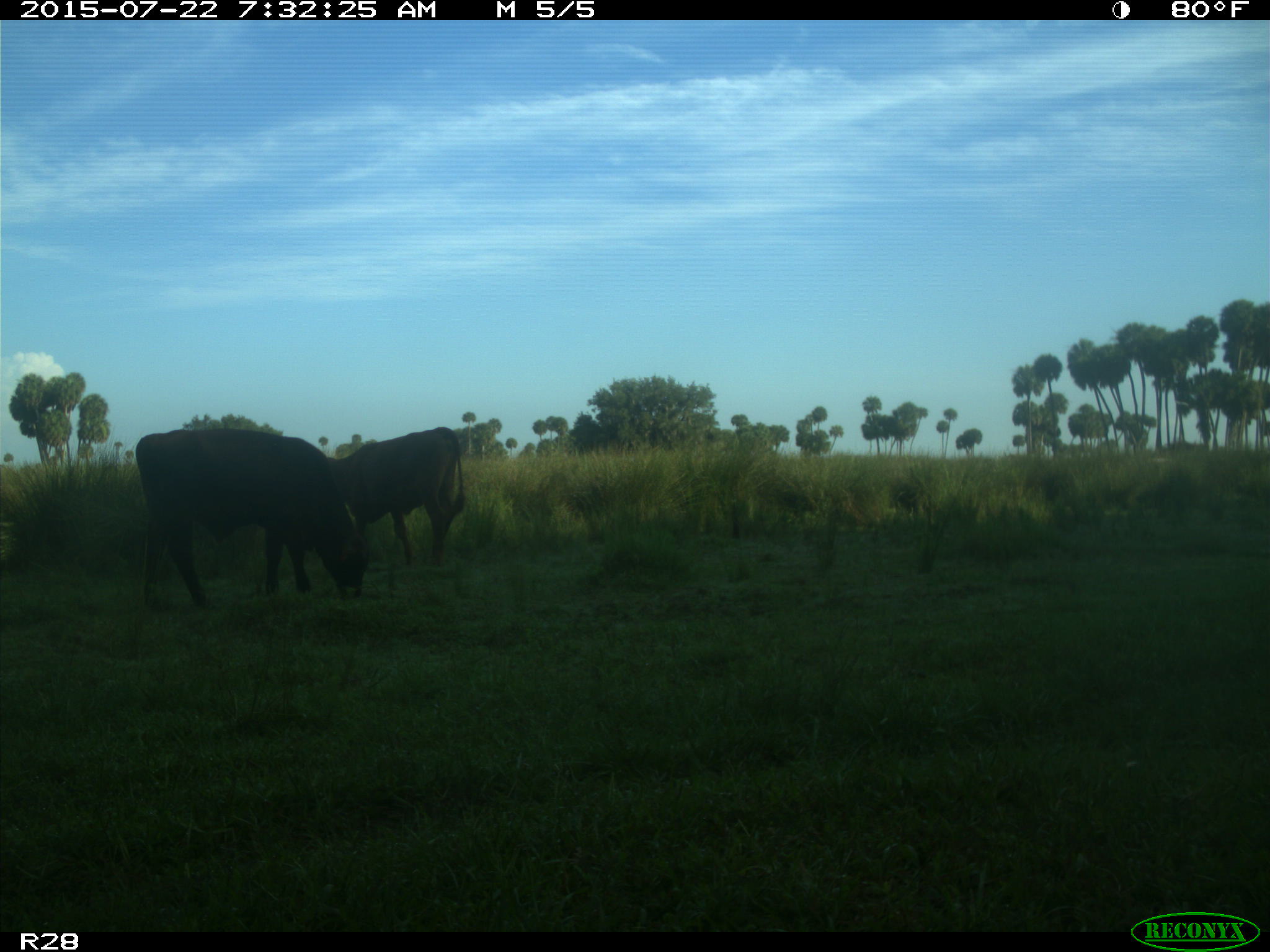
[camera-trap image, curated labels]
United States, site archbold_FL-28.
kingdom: Animalia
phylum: Chordata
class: Mammalia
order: Artiodactyla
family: Bovidae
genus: Bos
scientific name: Bos taurus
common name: domestic cow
Bos taurus (domestic cow).